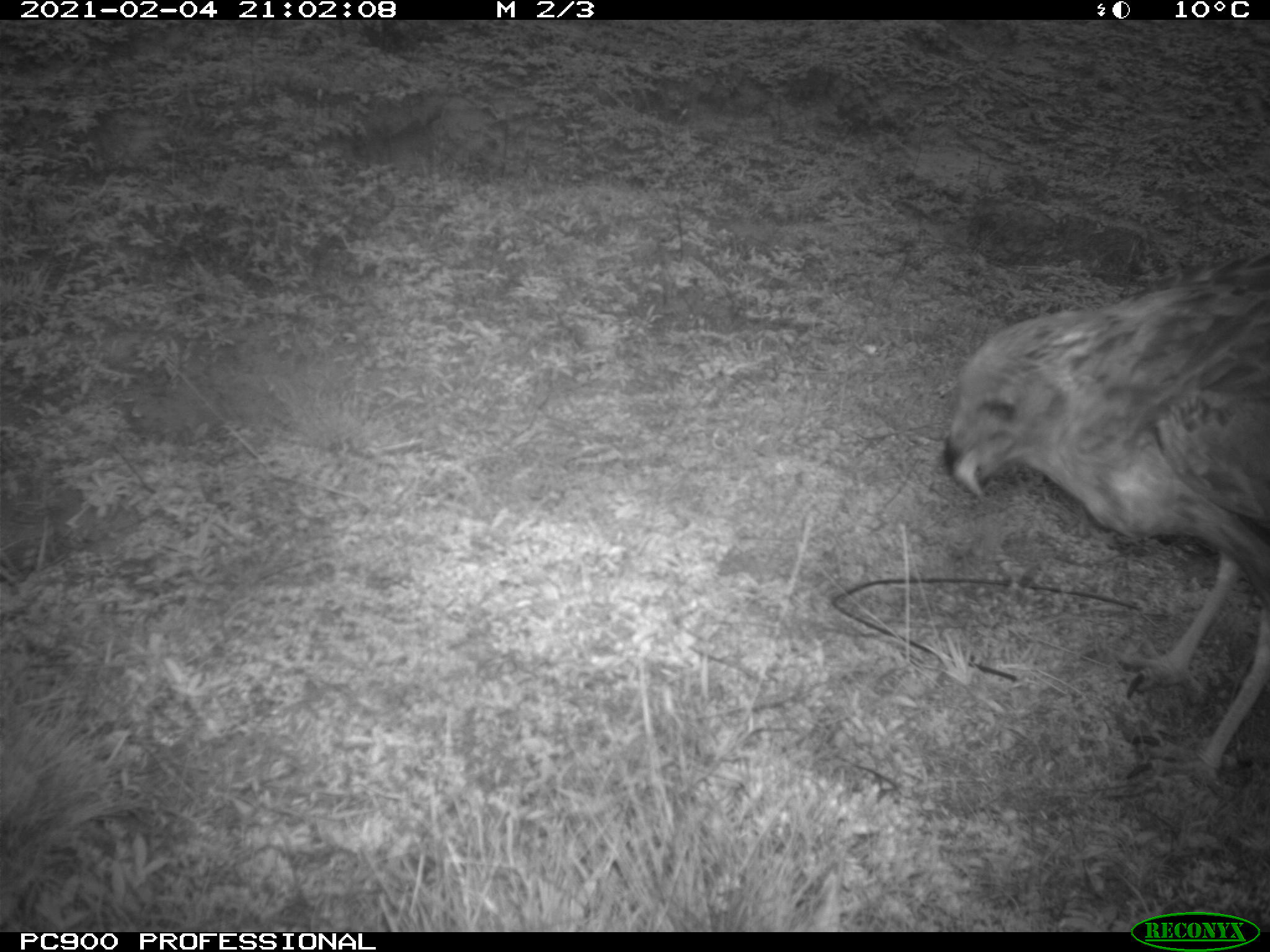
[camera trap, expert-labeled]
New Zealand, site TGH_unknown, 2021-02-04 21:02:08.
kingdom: Animalia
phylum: Chordata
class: Aves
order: Accipitriformes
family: Accipitridae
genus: Circus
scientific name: Circus approximans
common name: swamp harrier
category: harrier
Harrier (swamp harrier) (Circus approximans).